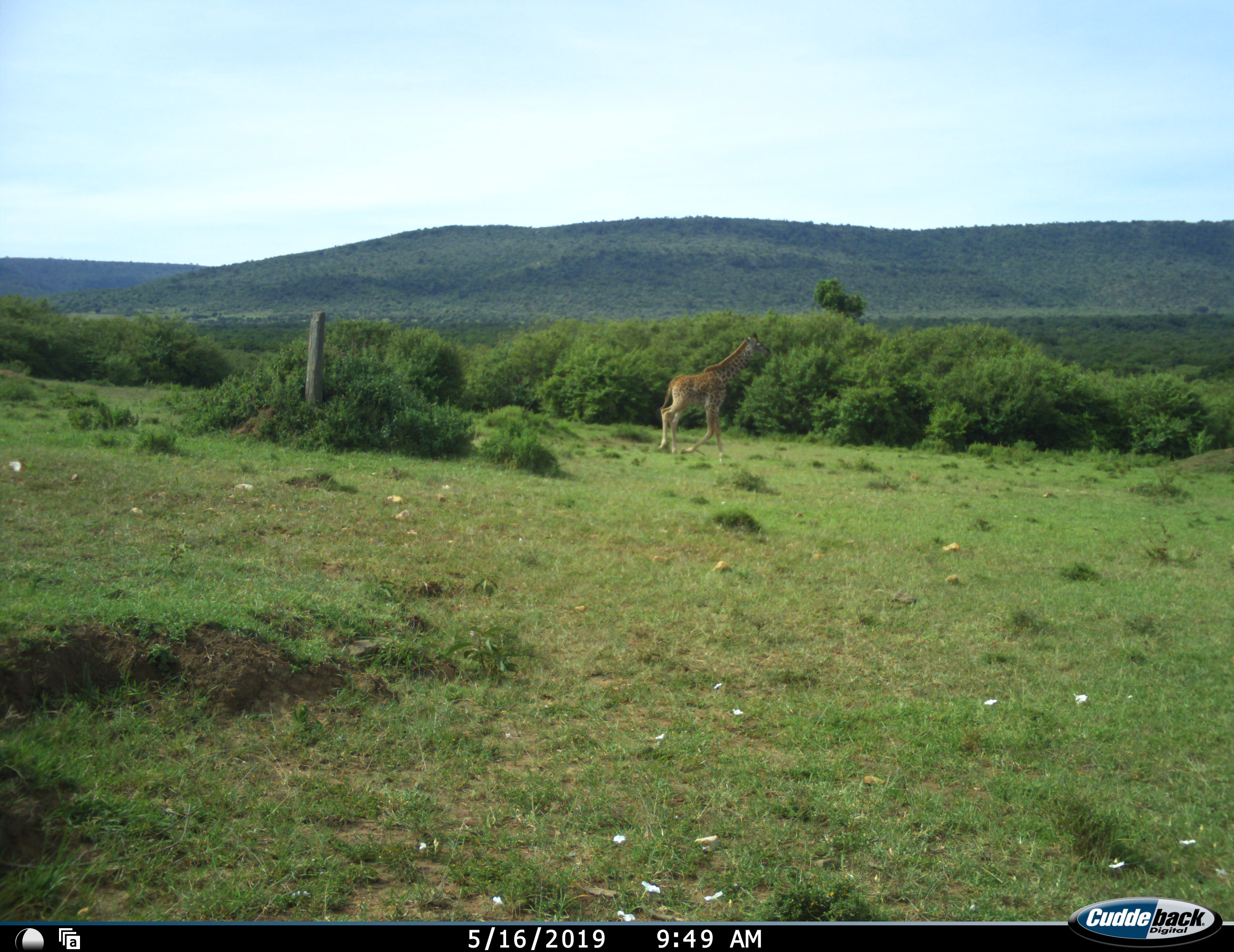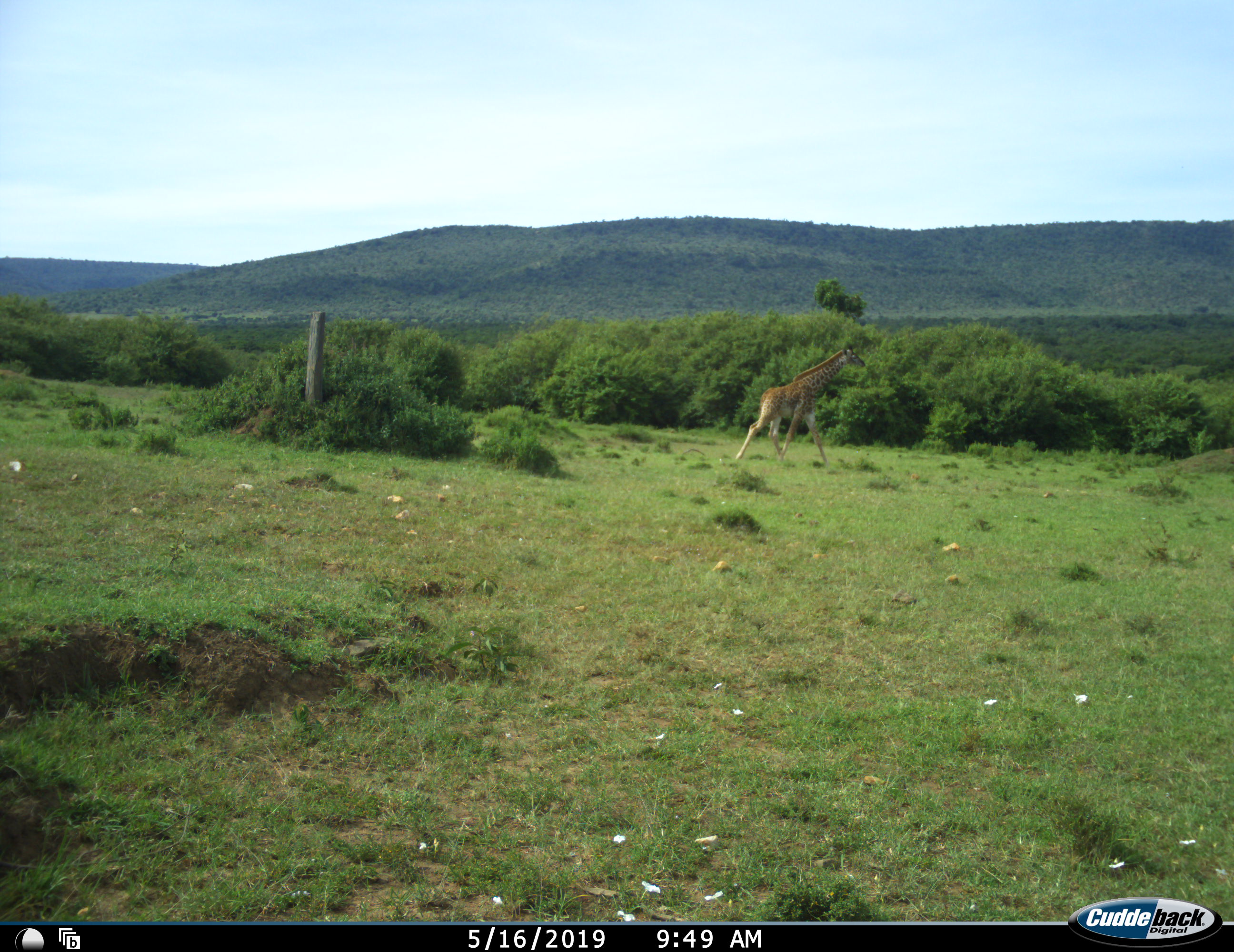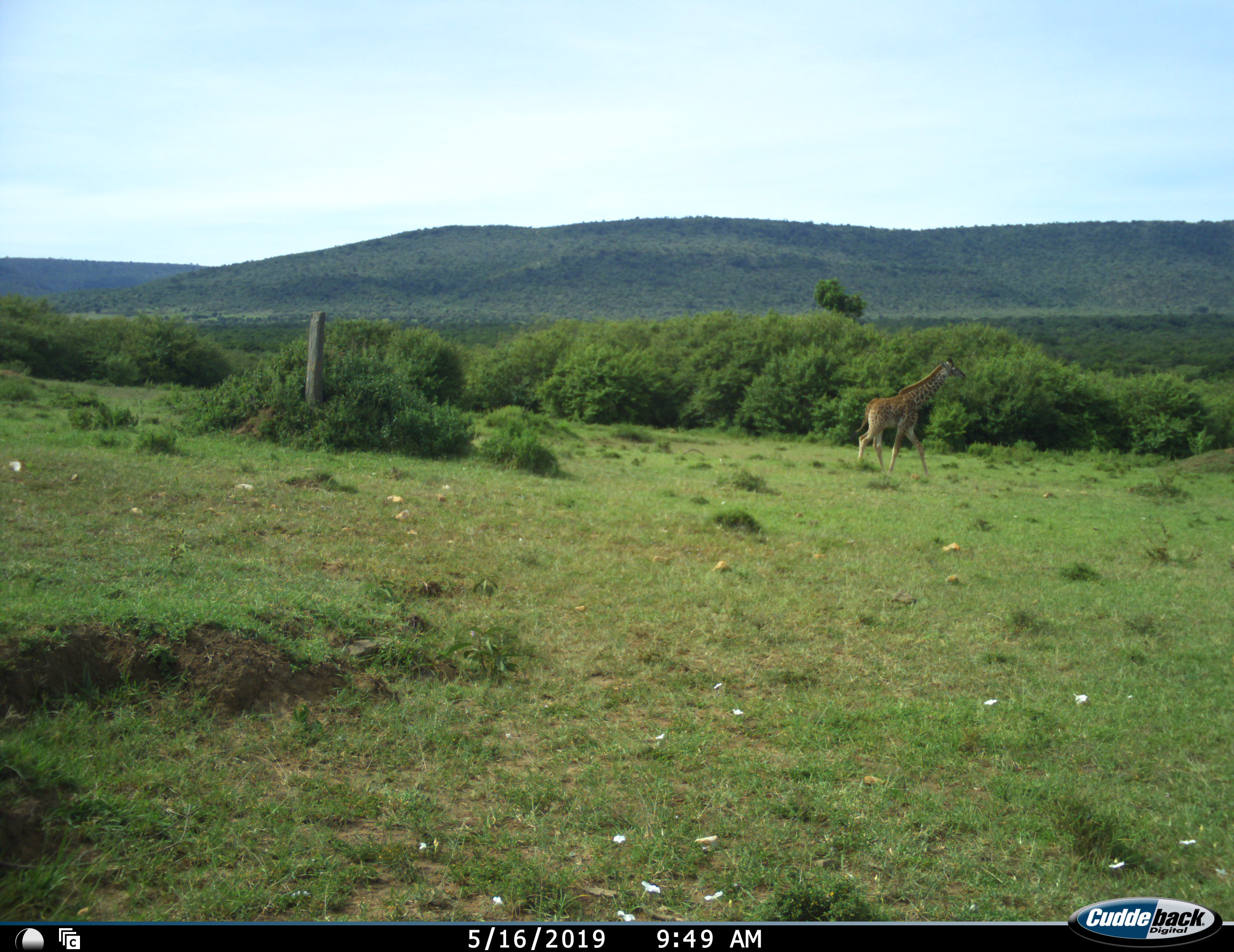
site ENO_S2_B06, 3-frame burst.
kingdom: Animalia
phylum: Chordata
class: Mammalia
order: Artiodactyla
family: Giraffidae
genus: Giraffa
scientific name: Giraffa camelopardalis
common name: giraffe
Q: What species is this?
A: Giraffe (Giraffa camelopardalis).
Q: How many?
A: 1.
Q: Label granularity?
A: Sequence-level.